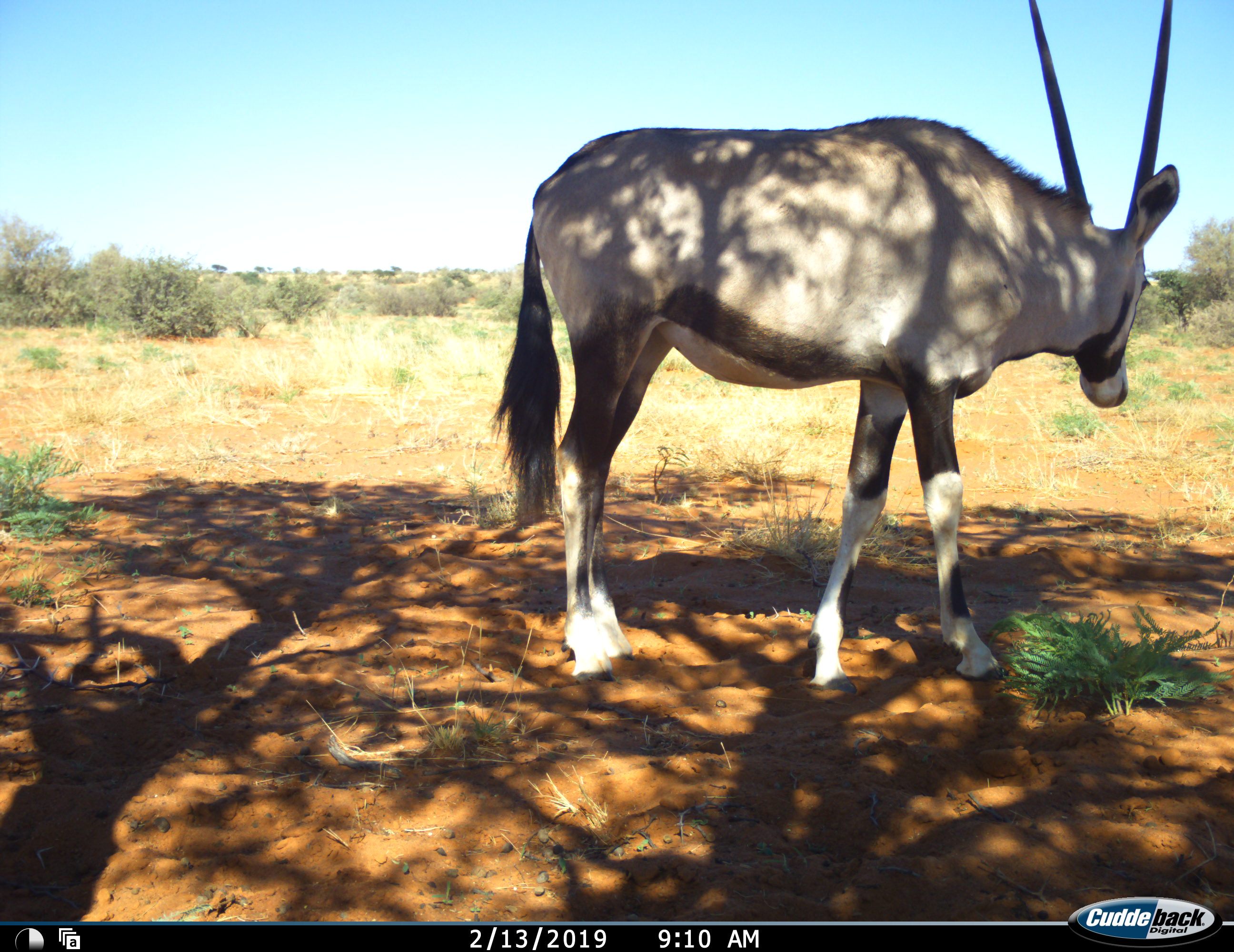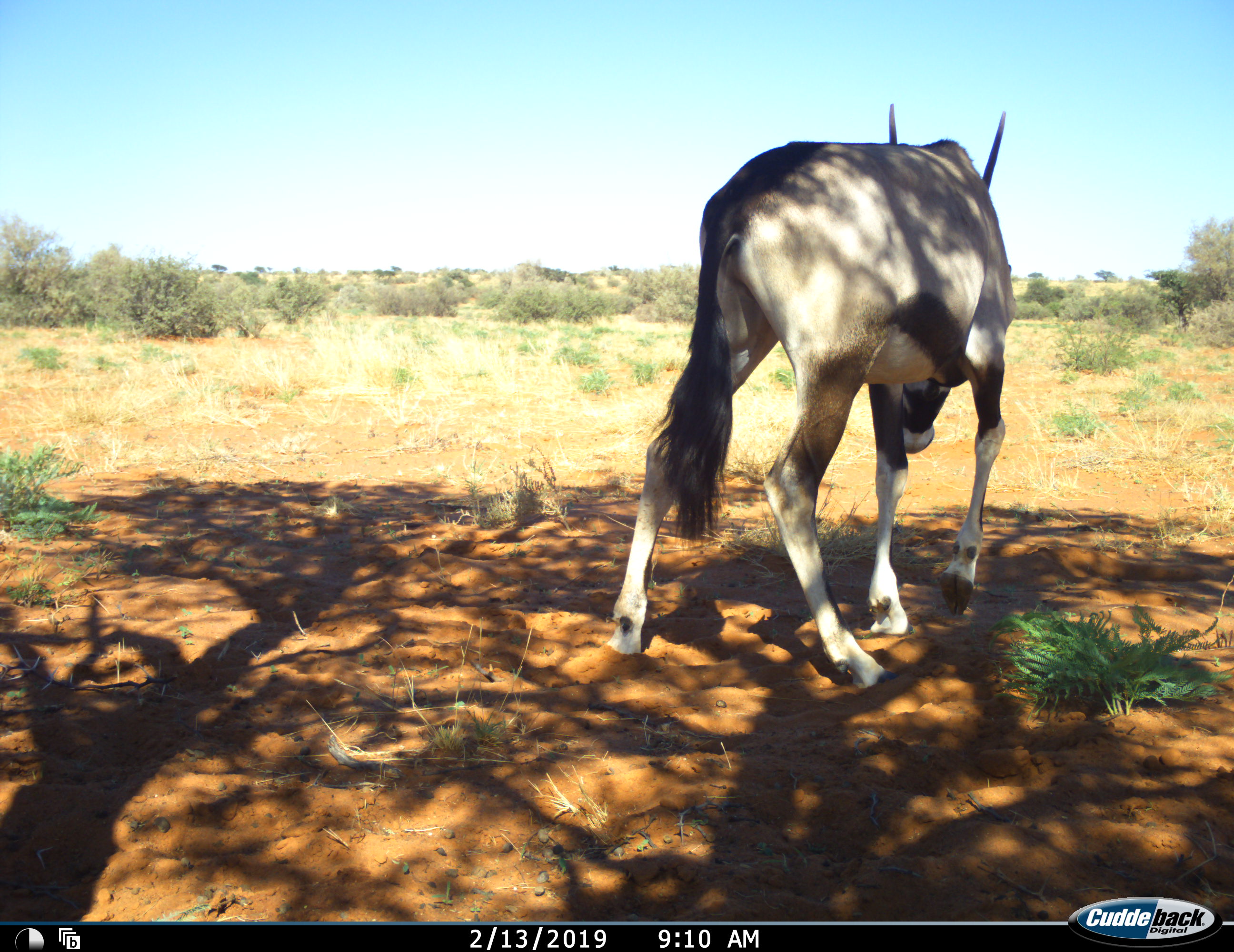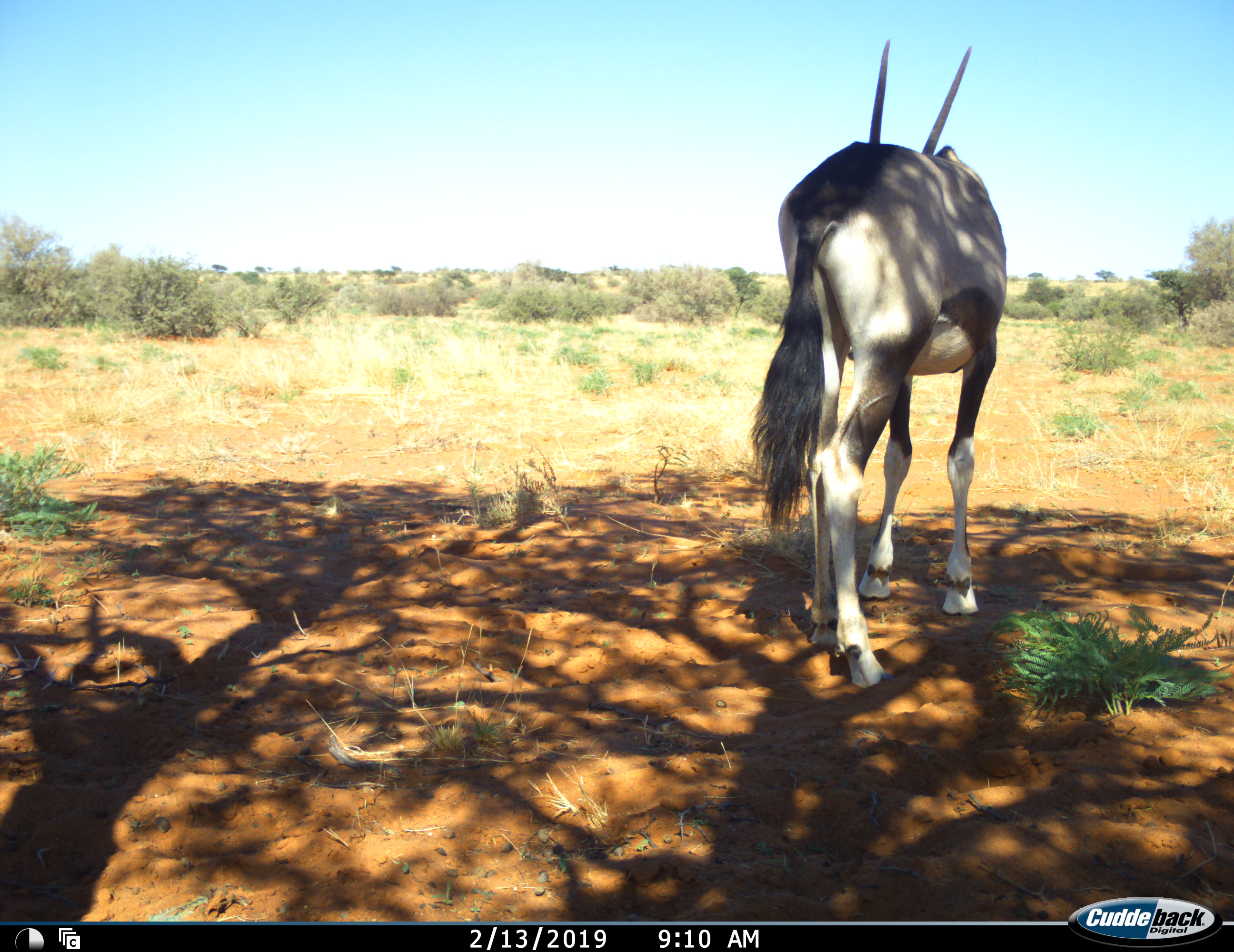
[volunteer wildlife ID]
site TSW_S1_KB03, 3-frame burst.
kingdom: Animalia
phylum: Chordata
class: Mammalia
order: Artiodactyla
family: Bovidae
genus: Oryx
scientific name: Oryx gazella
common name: gemsbok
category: oryx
Oryx (gemsbok) (Oryx gazella), count 1. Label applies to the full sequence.